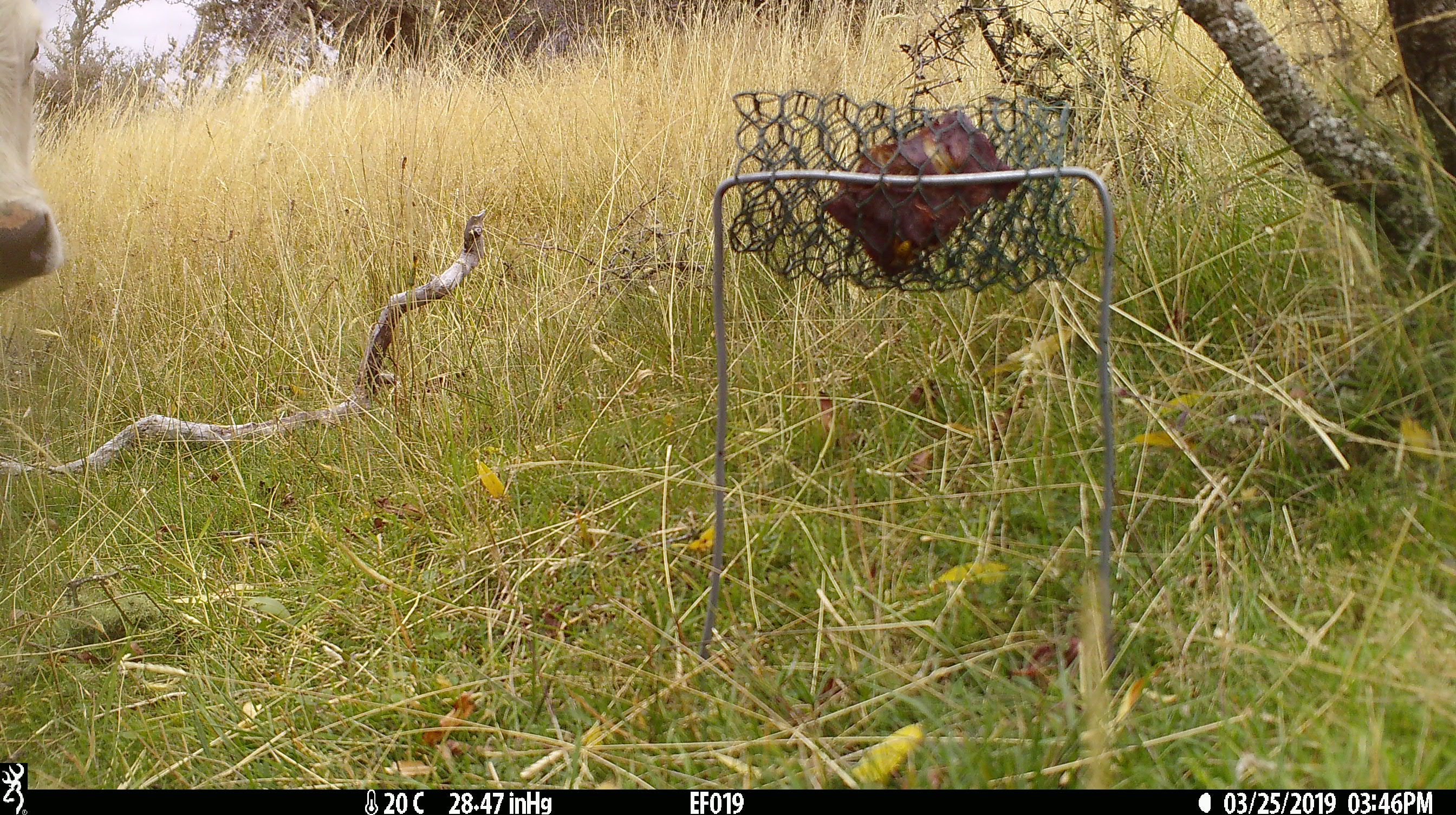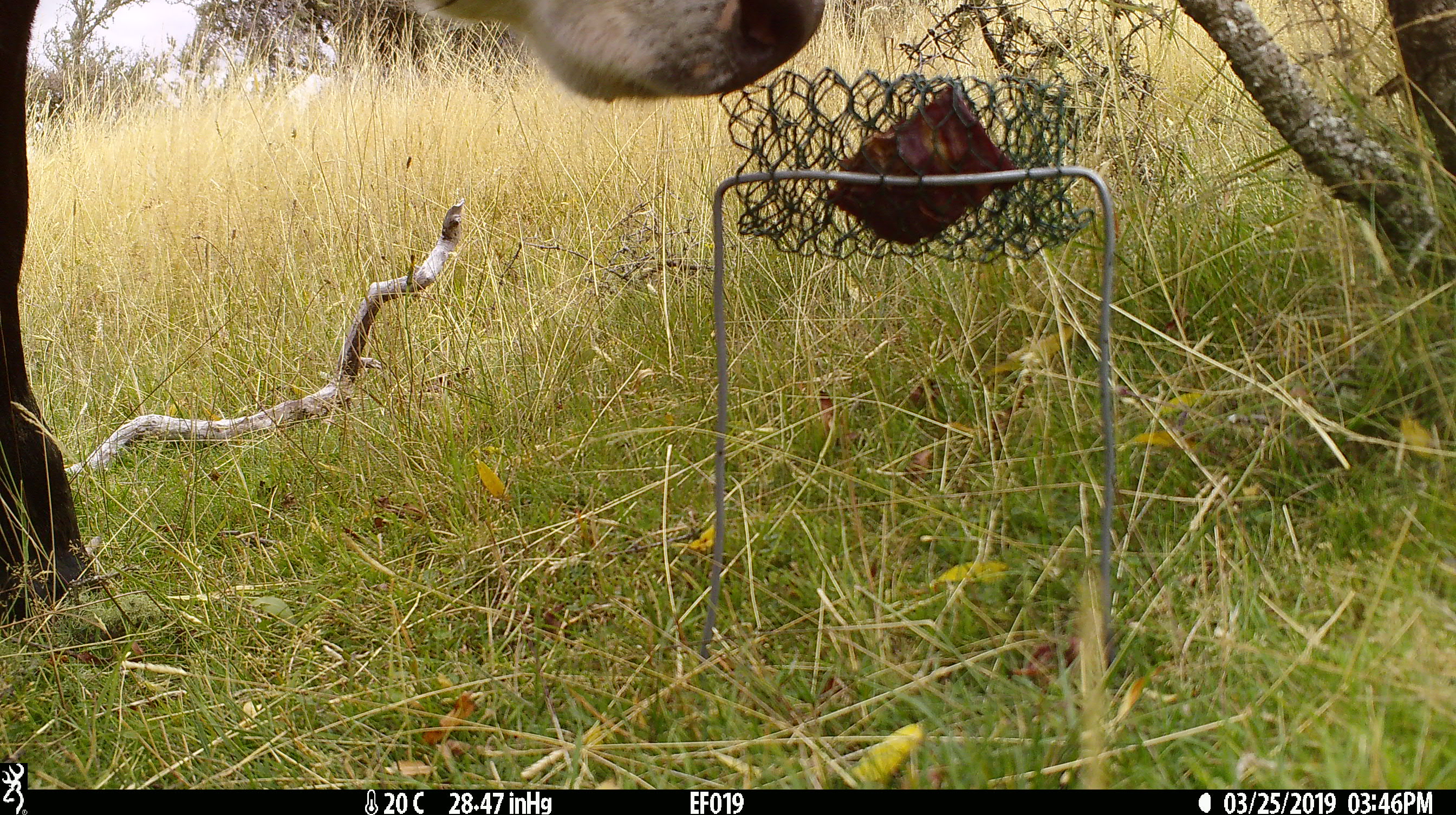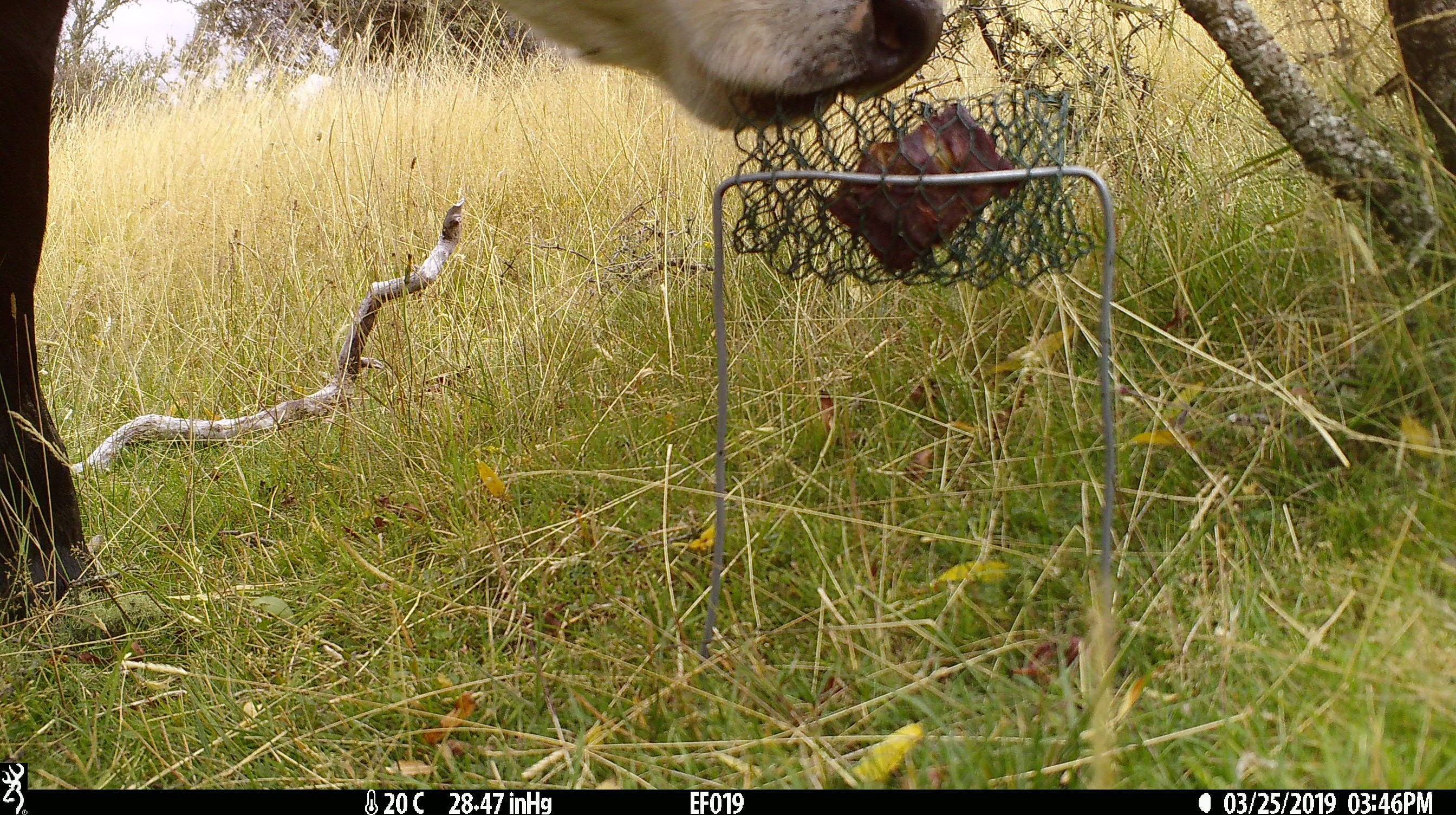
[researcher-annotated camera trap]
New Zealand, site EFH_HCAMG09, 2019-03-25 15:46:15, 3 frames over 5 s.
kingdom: Animalia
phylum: Chordata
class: Mammalia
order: Artiodactyla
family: Bovidae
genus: Bos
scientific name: Bos taurus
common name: domestic cow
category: cow